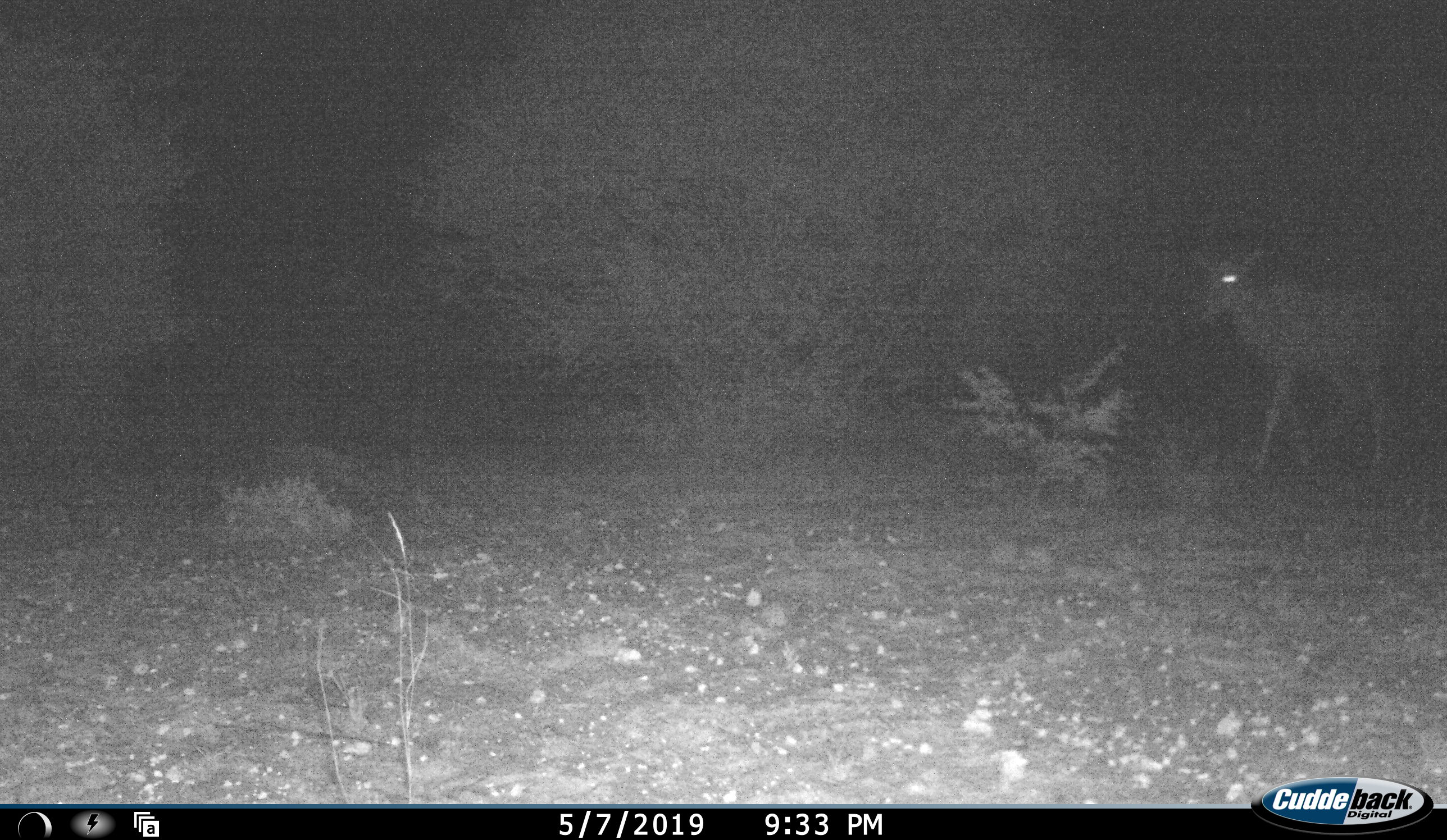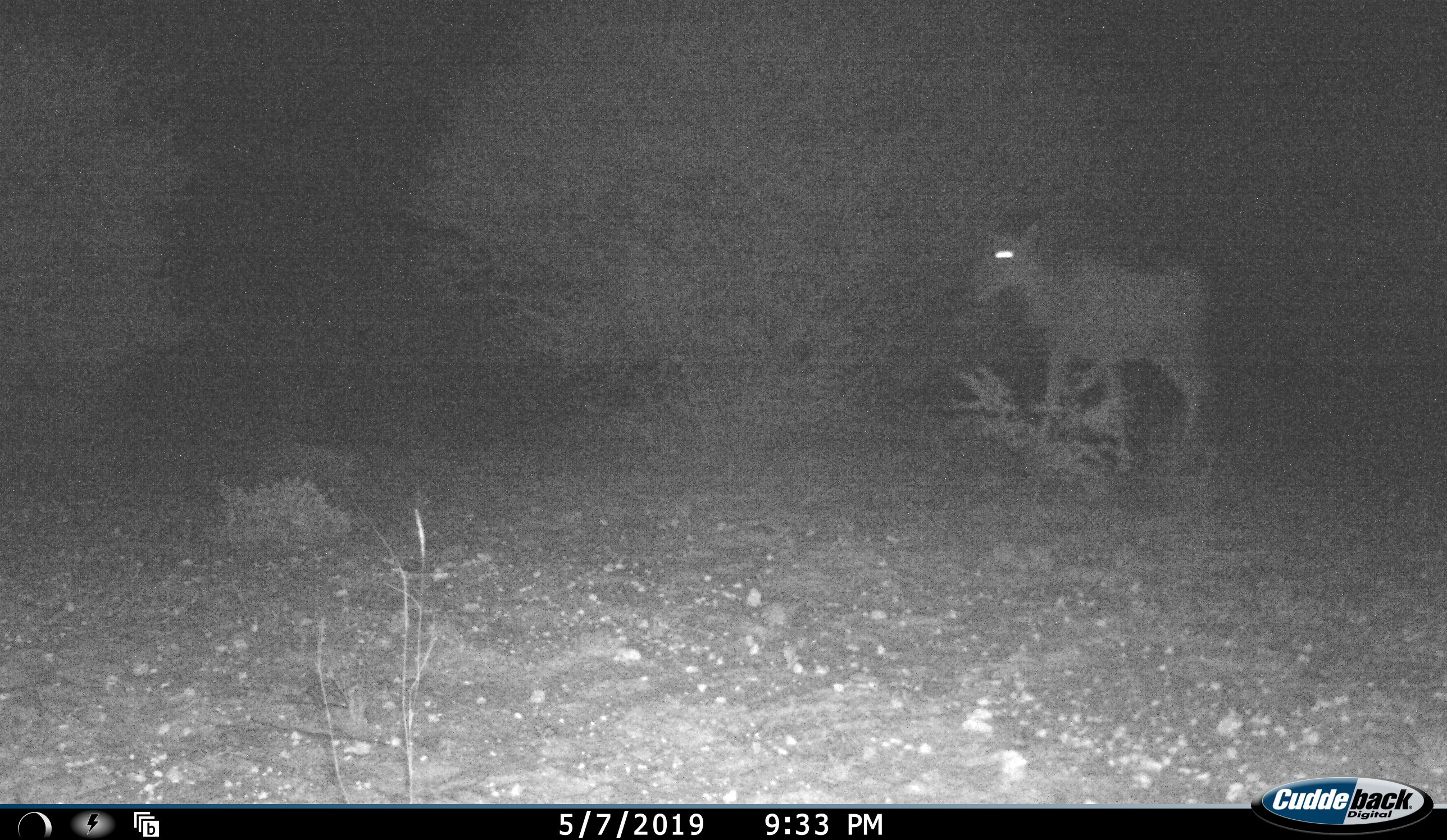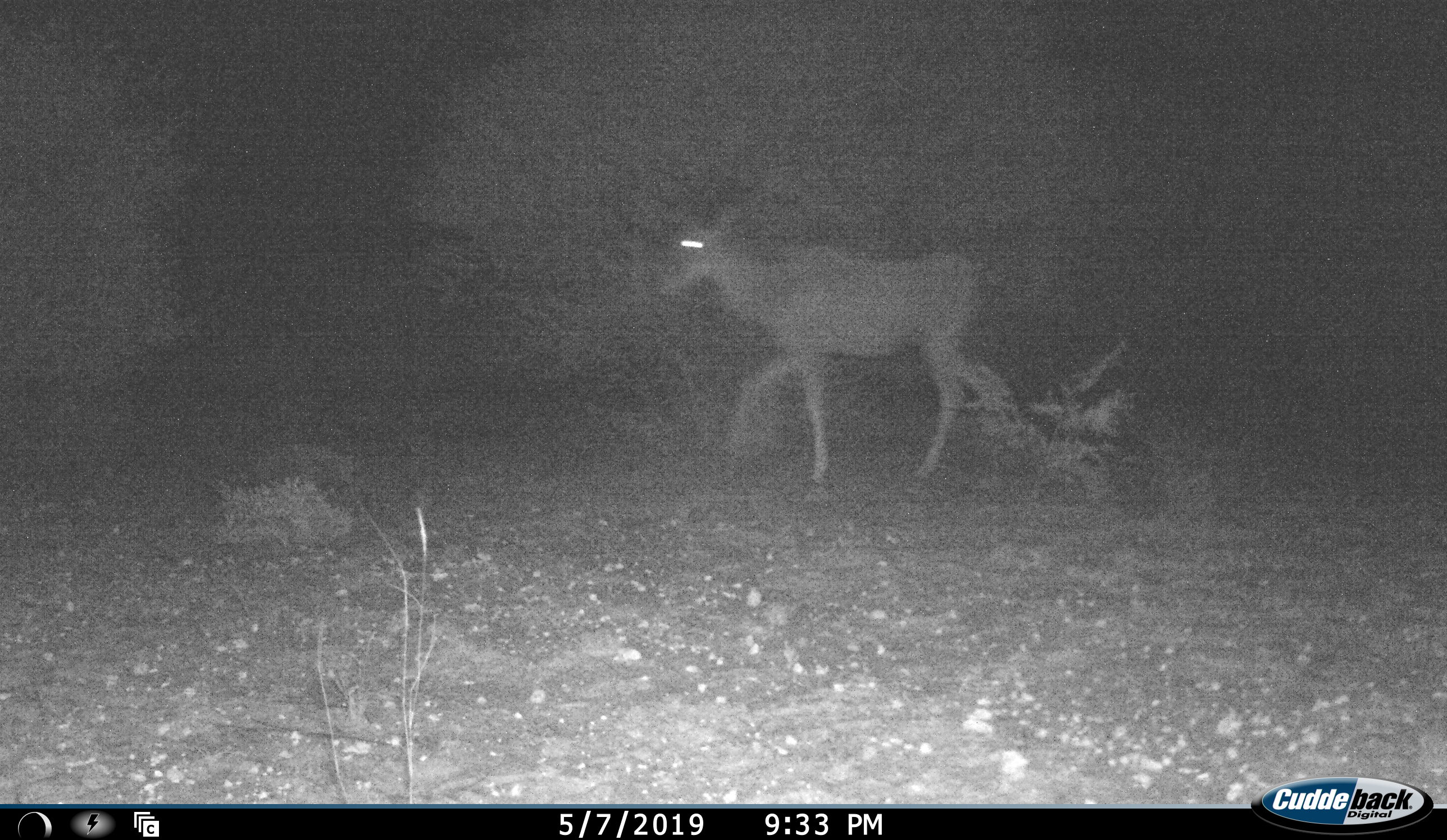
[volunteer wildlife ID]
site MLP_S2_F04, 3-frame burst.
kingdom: Animalia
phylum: Chordata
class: Mammalia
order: Artiodactyla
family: Bovidae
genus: Tragelaphus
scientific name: Tragelaphus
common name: kudu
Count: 1.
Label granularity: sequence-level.